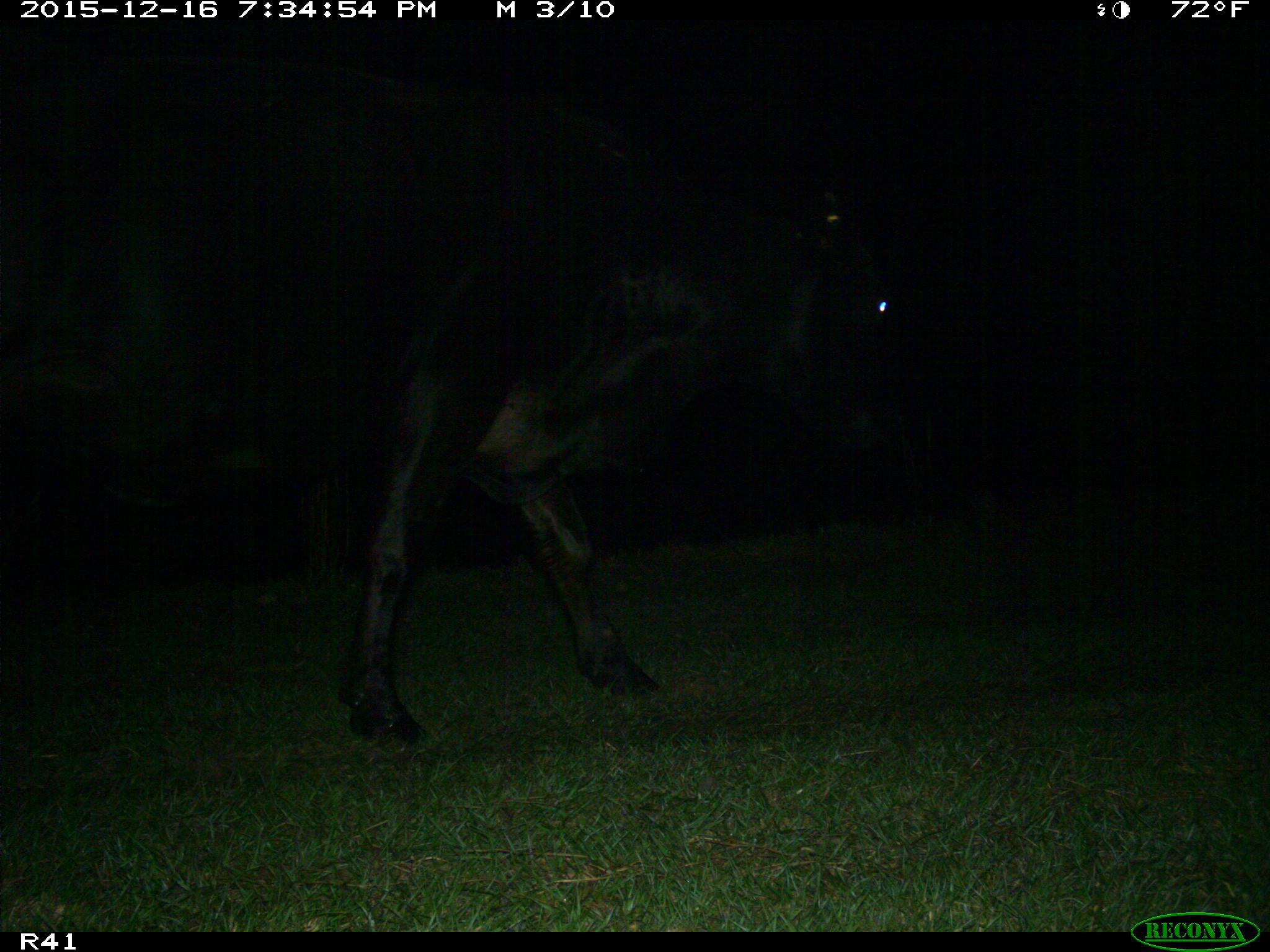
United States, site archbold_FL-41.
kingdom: Animalia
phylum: Chordata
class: Mammalia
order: Artiodactyla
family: Bovidae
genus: Bos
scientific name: Bos taurus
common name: domestic cow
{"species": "Bos taurus (domestic cow)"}